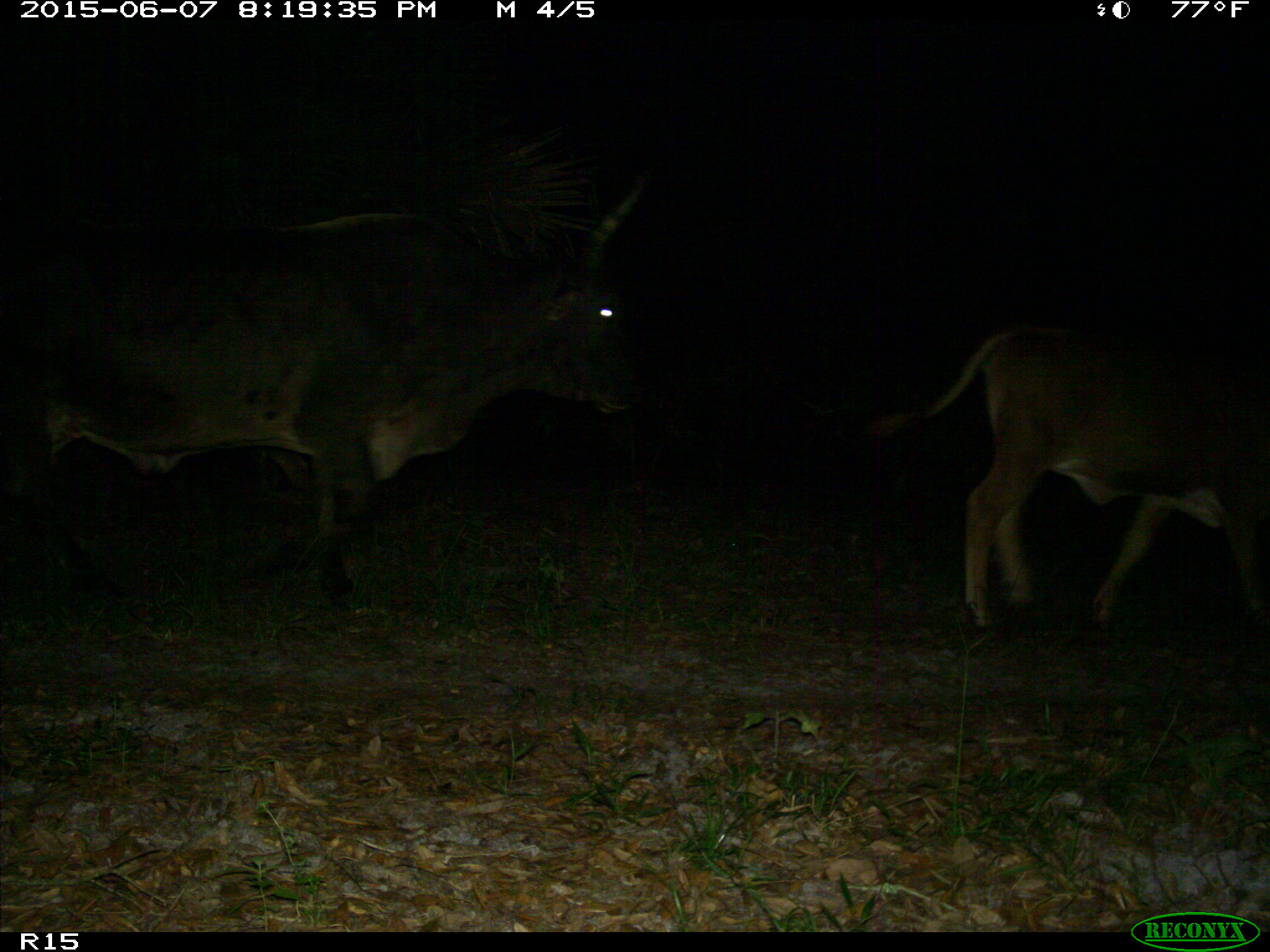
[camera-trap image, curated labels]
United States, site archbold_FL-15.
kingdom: Animalia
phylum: Chordata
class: Mammalia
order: Artiodactyla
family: Bovidae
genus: Bos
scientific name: Bos taurus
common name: domestic cow